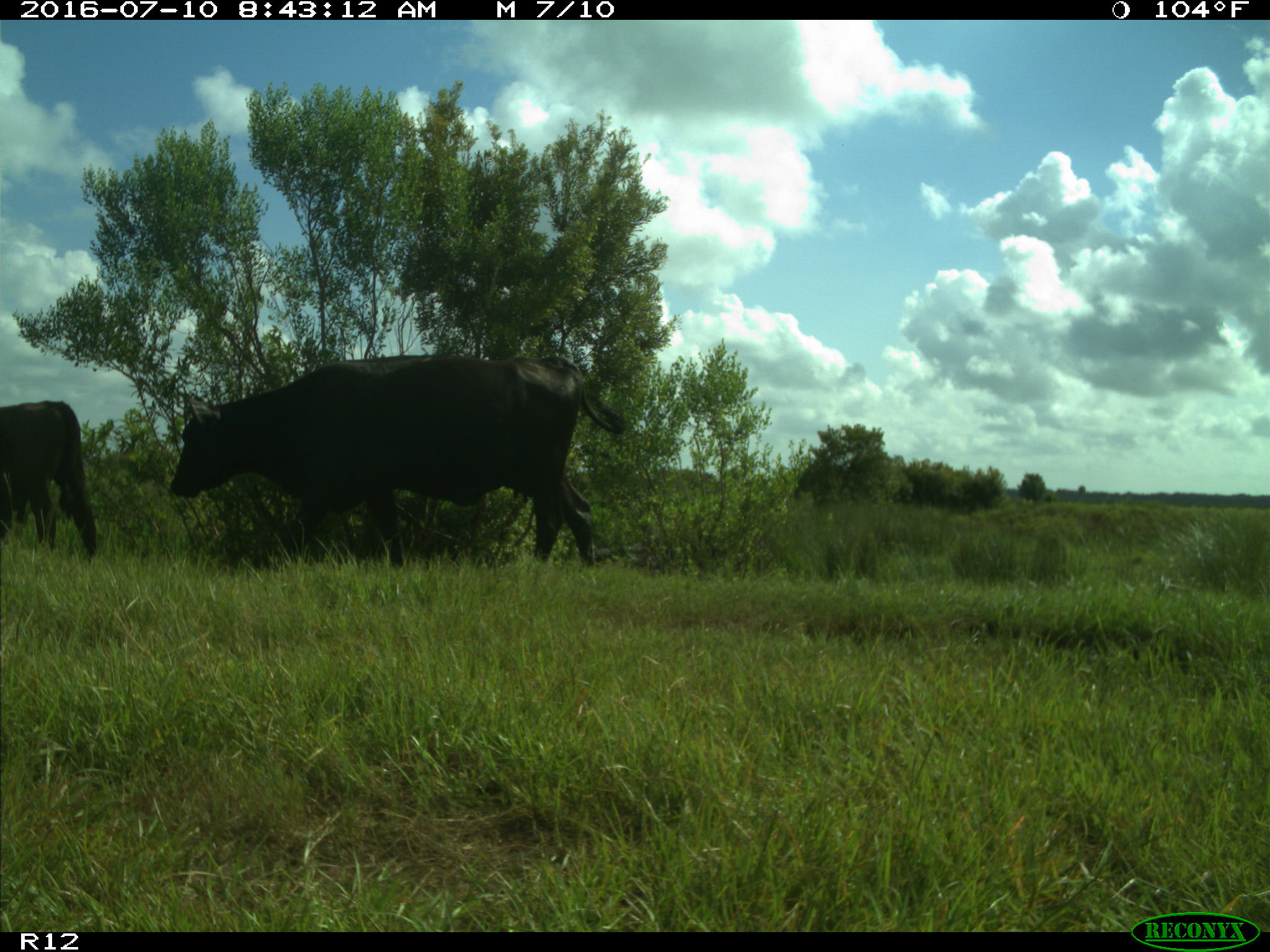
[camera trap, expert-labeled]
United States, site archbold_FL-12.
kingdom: Animalia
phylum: Chordata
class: Mammalia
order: Artiodactyla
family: Bovidae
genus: Bos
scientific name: Bos taurus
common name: domestic cow